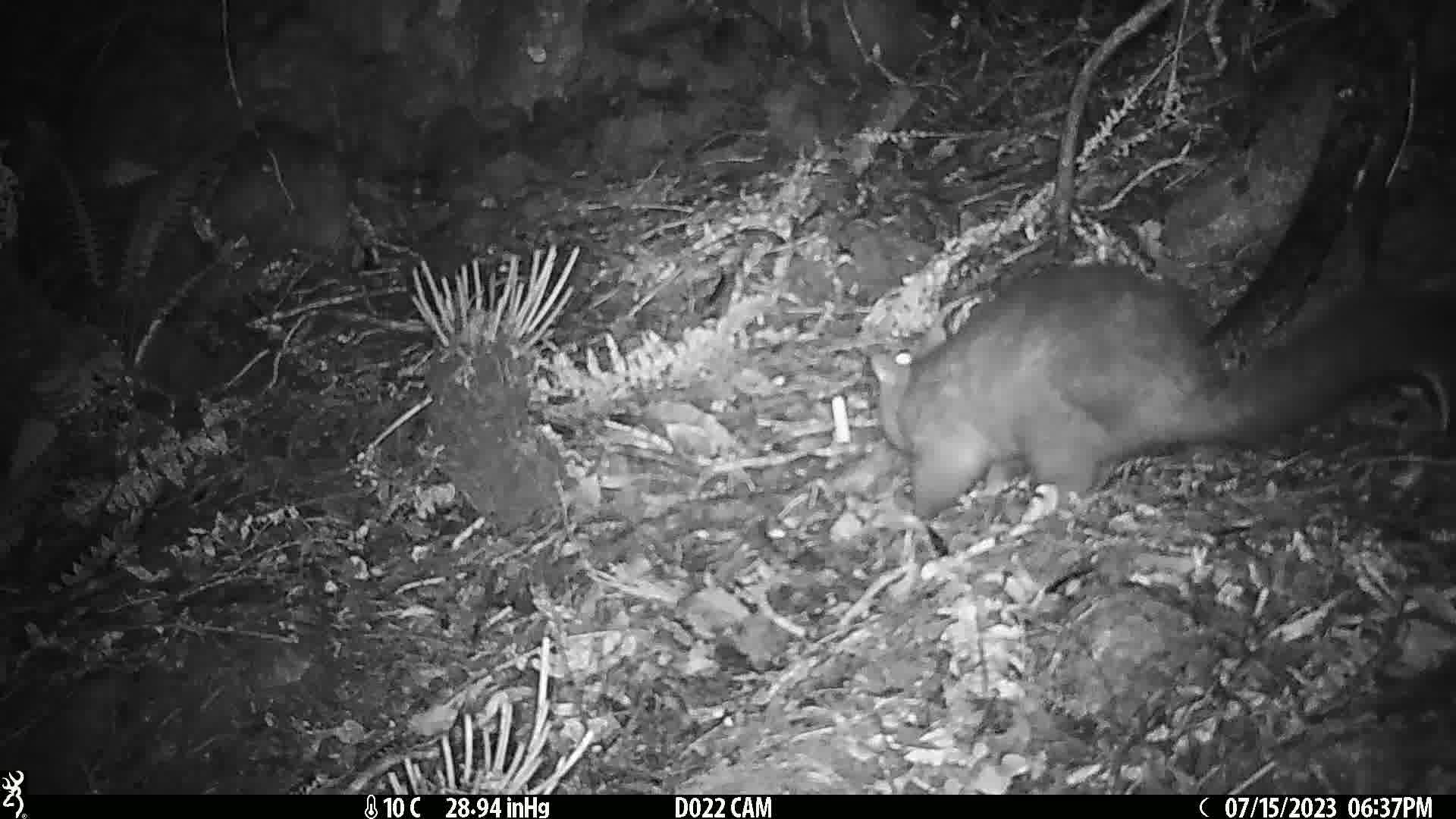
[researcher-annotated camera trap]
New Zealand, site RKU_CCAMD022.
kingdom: Animalia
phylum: Chordata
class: Mammalia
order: Diprotodontia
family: Phalangeridae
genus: Trichosurus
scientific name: Trichosurus vulpecula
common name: common brushtail possum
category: possum